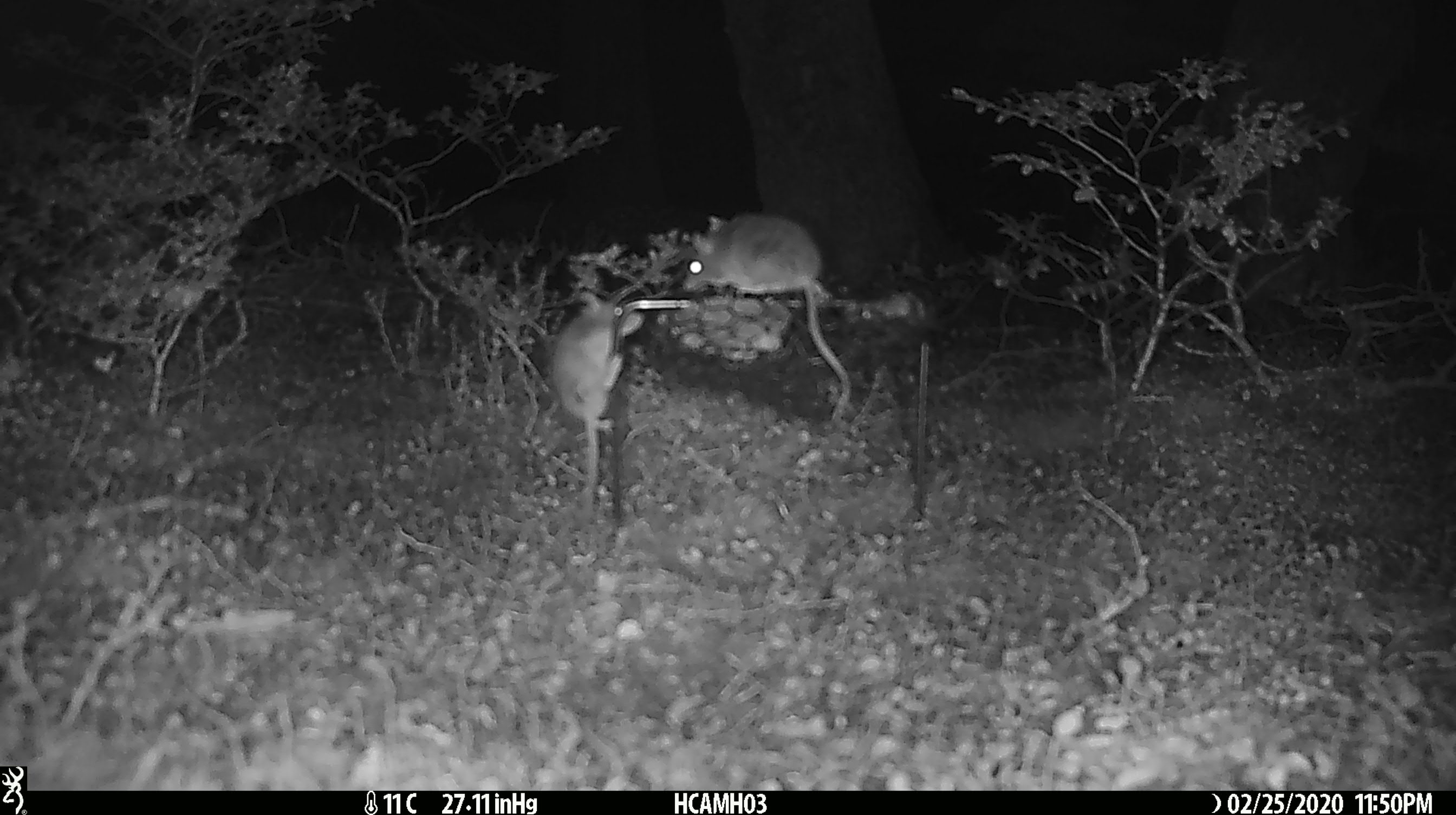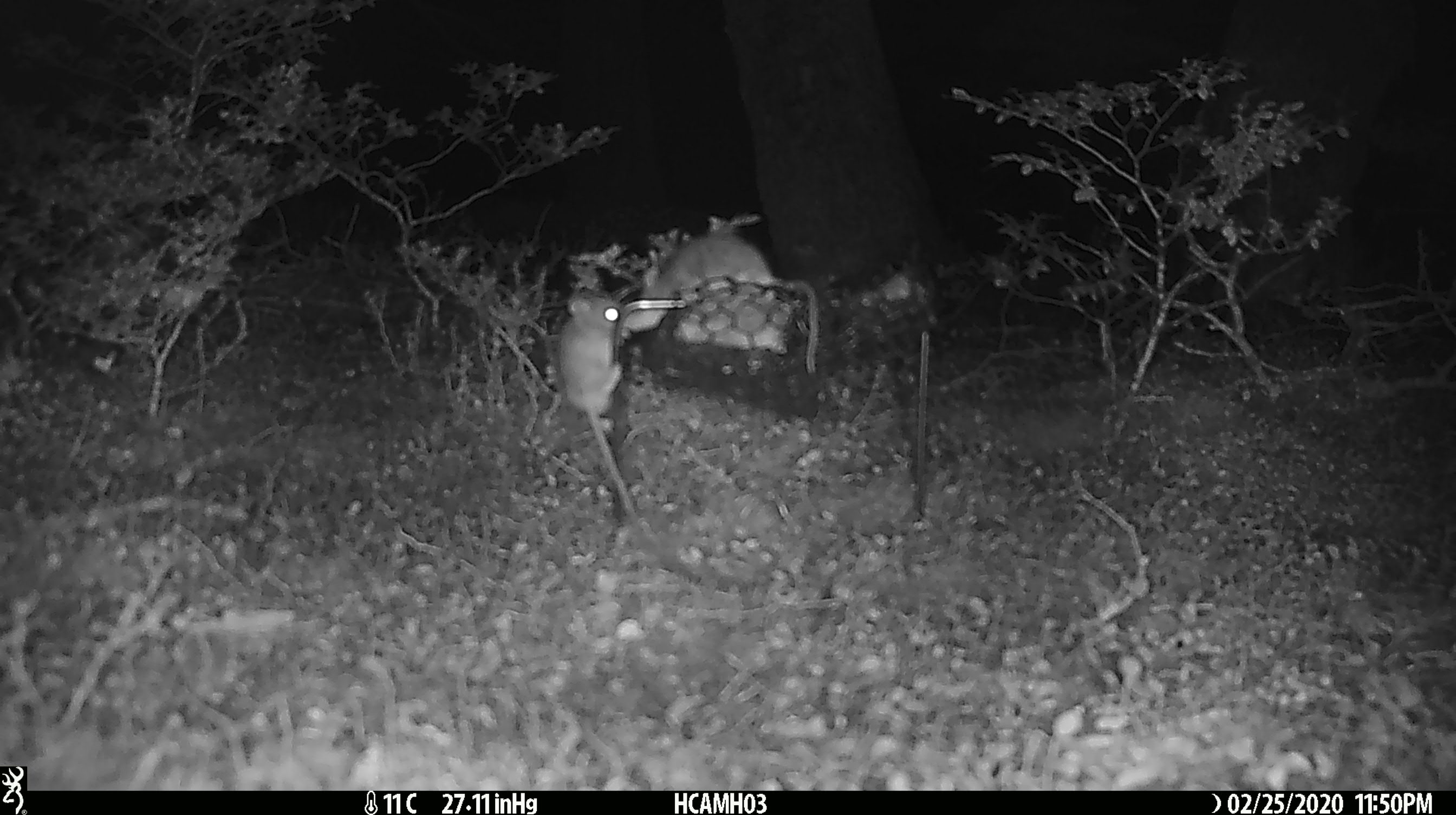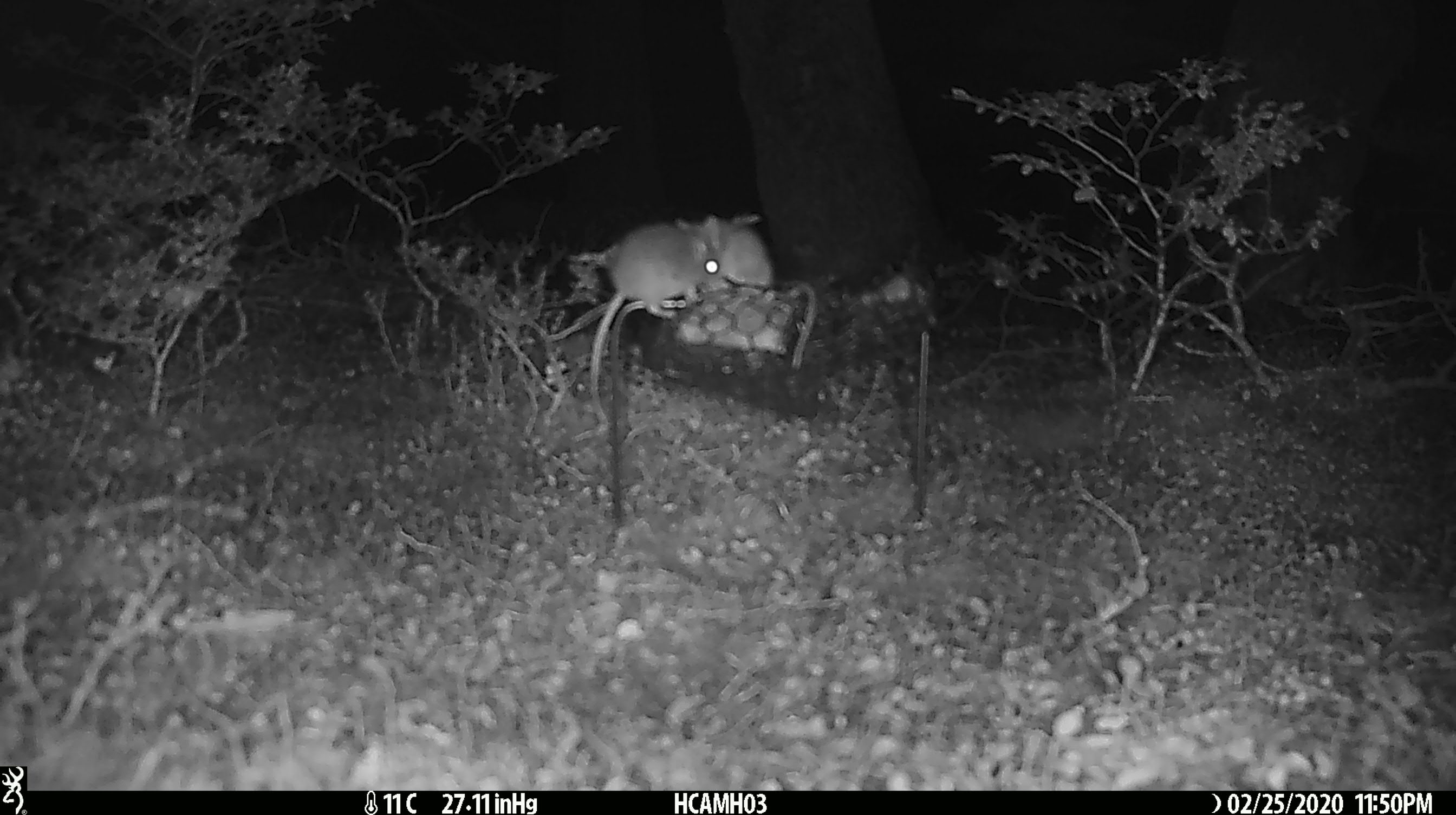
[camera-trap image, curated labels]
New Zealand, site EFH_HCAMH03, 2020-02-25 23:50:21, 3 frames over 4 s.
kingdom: Animalia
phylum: Chordata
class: Mammalia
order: Rodentia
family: Muridae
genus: Mus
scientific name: Mus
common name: mouse